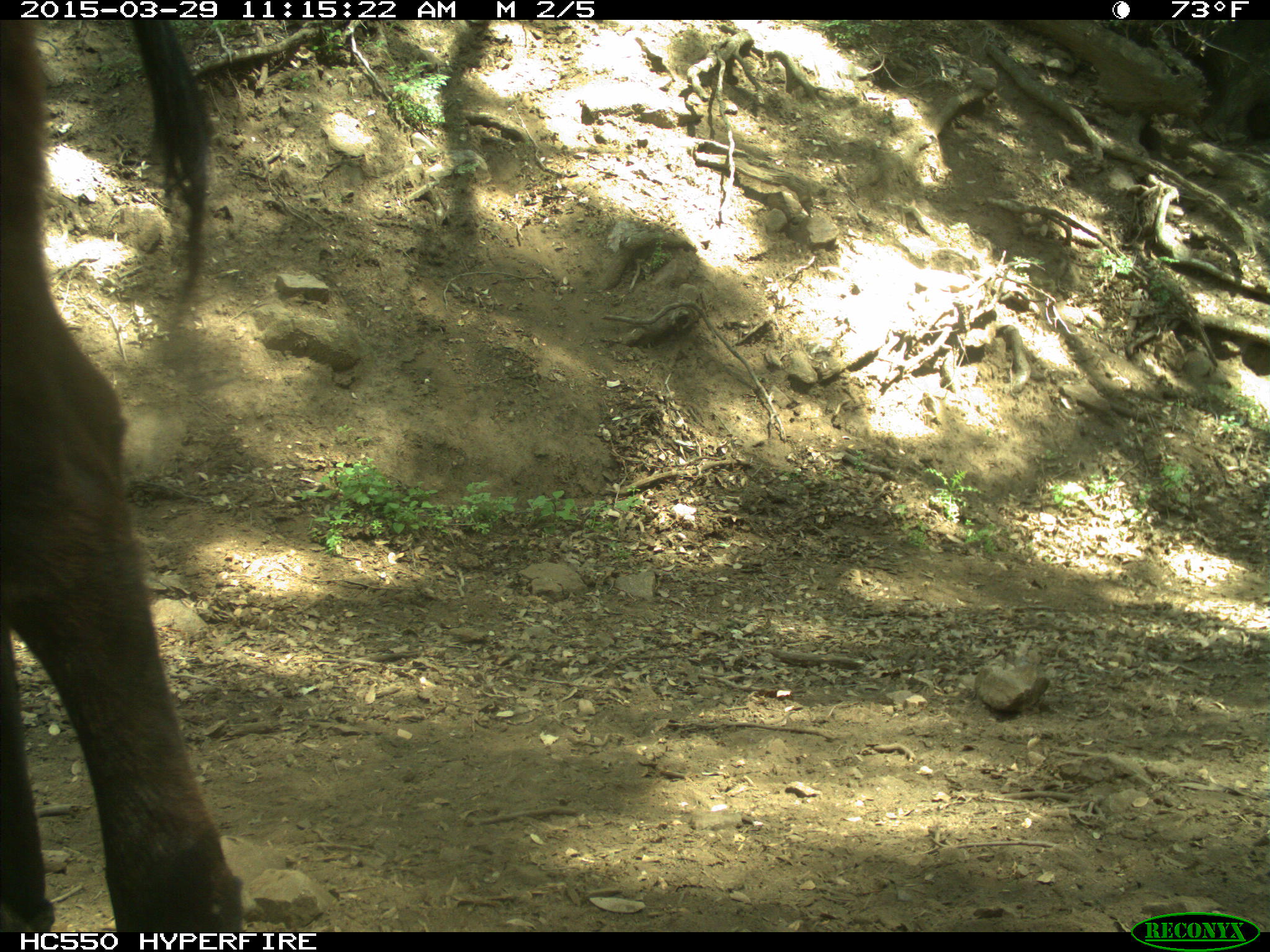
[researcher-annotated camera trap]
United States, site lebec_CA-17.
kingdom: Animalia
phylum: Chordata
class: Mammalia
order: Artiodactyla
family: Bovidae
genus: Bos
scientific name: Bos taurus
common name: domestic cow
Bos taurus (domestic cow).